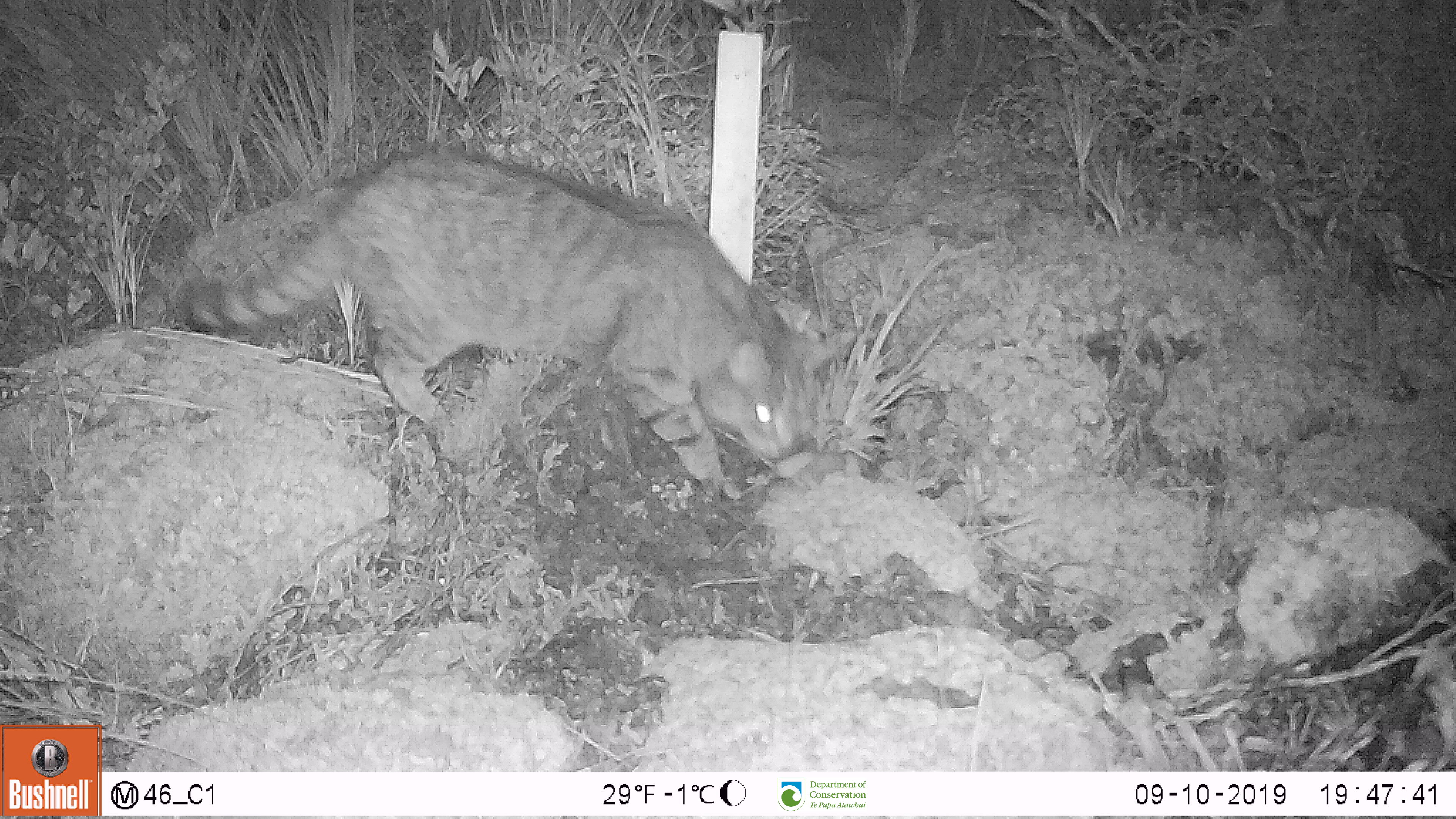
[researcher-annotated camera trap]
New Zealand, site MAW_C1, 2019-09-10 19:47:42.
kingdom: Animalia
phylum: Chordata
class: Mammalia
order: Carnivora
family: Felidae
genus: Felis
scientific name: Felis catus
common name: domestic cat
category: cat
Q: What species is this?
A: Cat (domestic cat) (Felis catus).